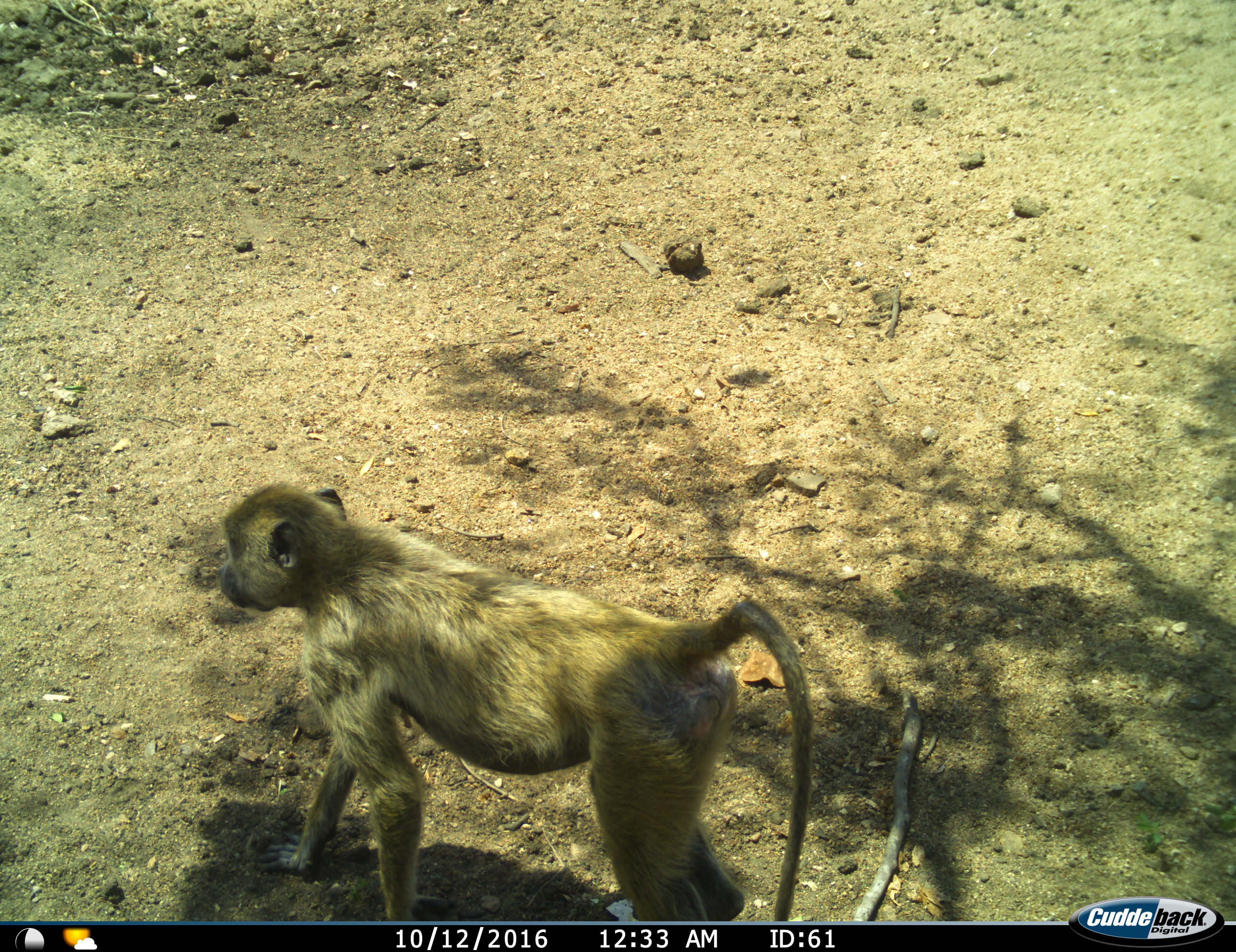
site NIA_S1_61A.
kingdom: Animalia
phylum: Chordata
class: Mammalia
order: Primates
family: Cercopithecidae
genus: Papio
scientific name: Papio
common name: baboon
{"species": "baboon (Papio)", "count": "1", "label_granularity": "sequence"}